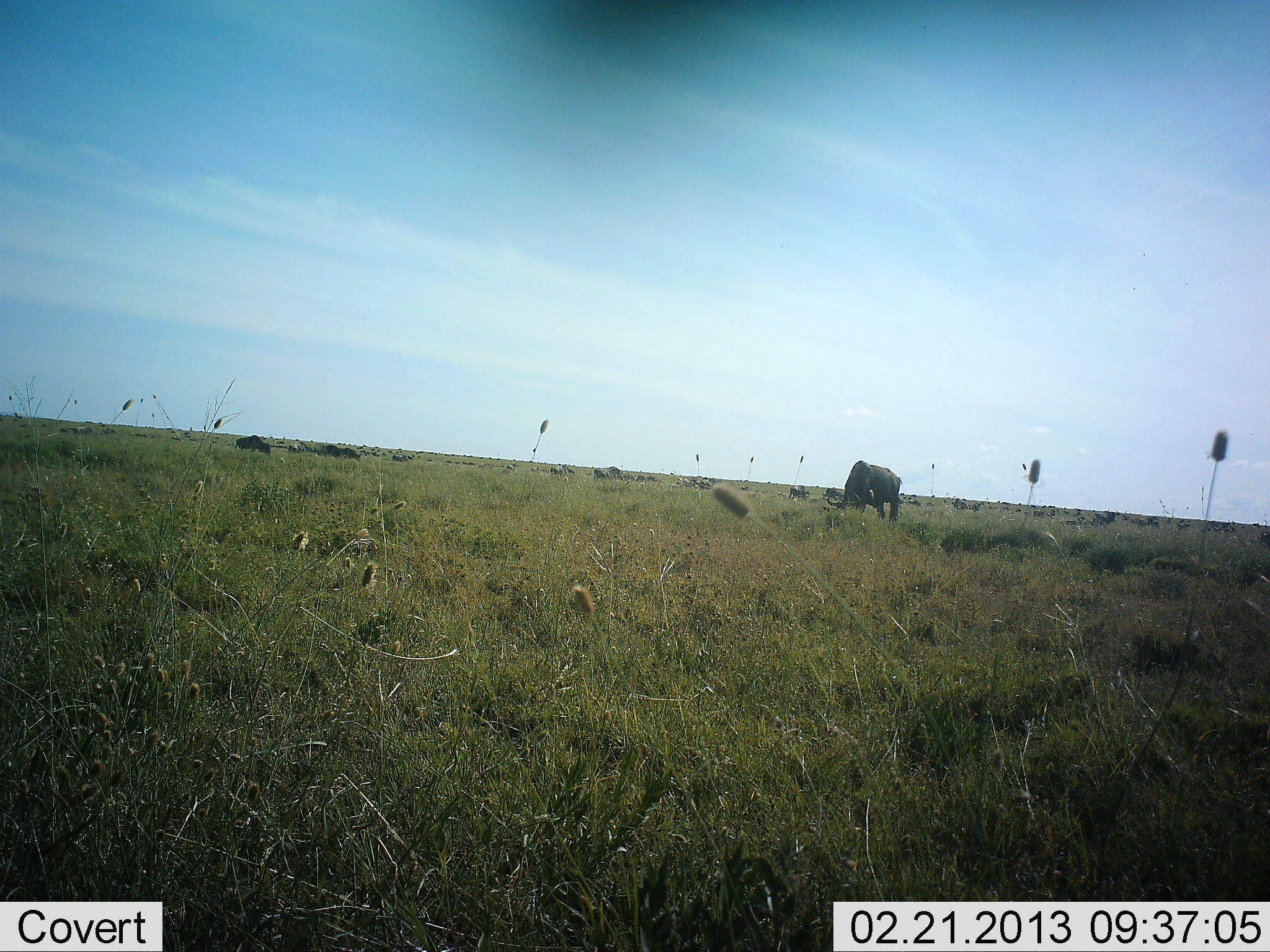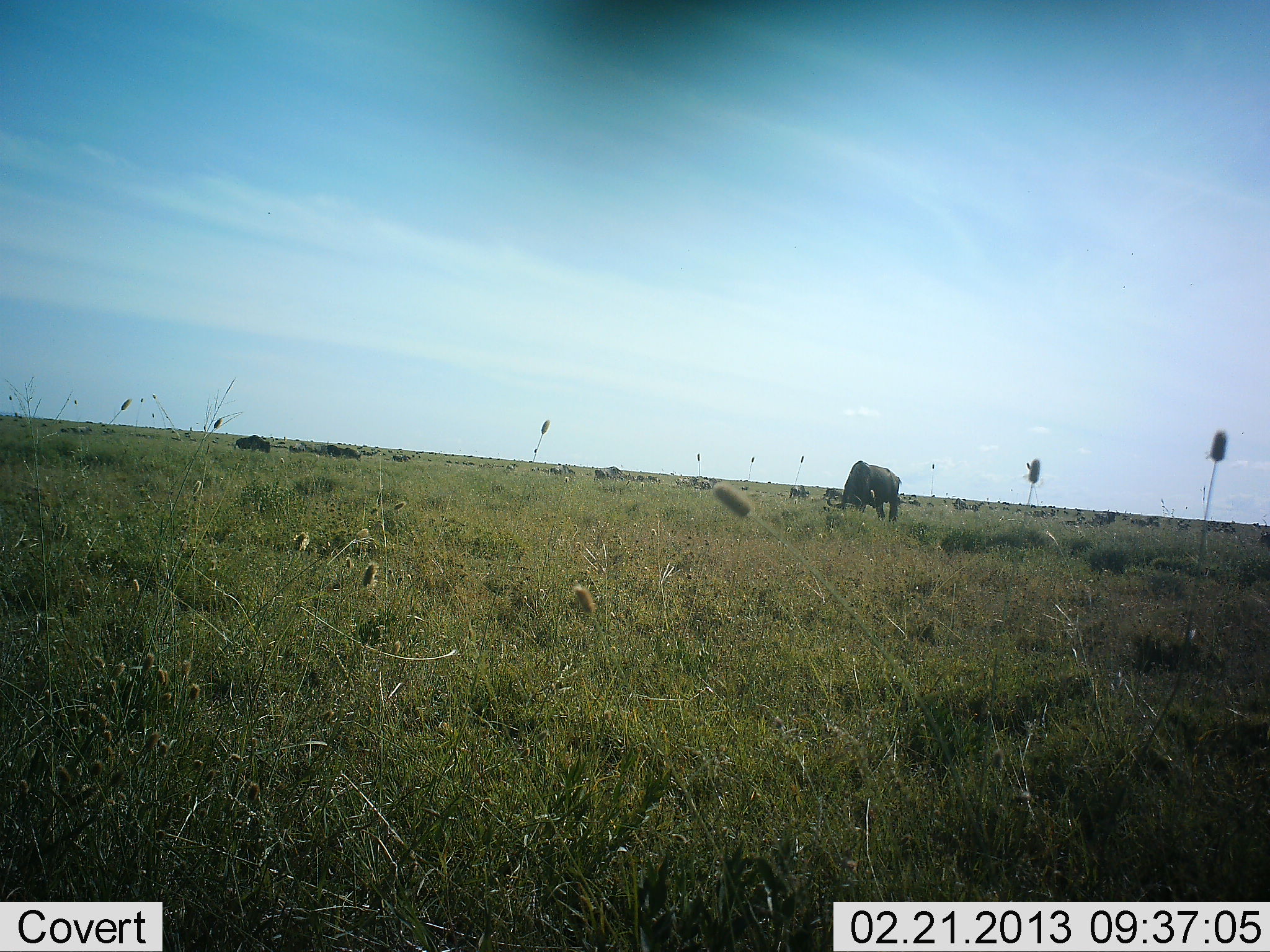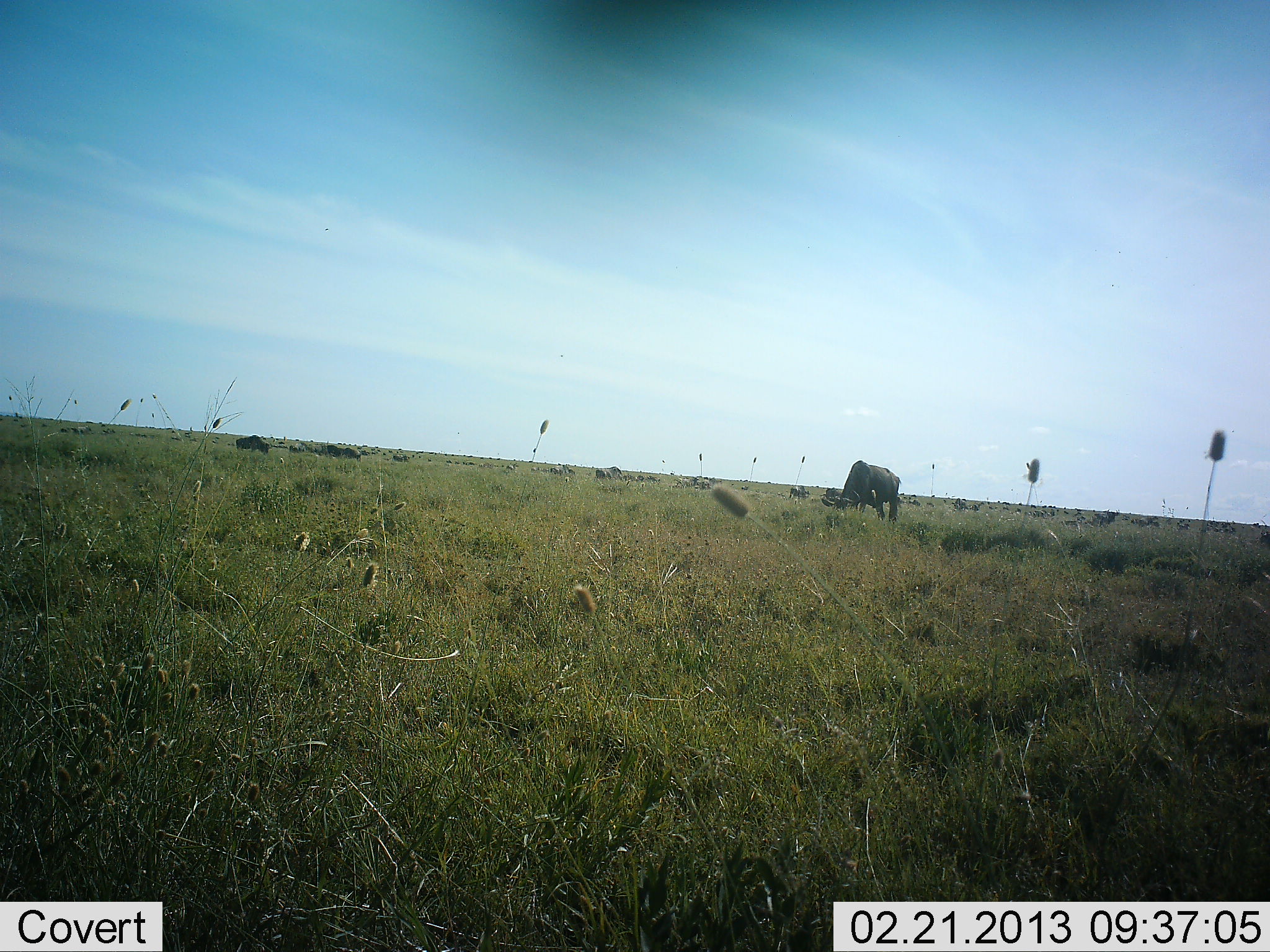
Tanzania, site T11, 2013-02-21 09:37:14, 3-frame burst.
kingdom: Animalia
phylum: Chordata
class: Mammalia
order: Artiodactyla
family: Bovidae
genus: Connochaetes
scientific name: Connochaetes taurinus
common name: blue wildebeest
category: wildebeest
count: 11-50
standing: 33%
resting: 0%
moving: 10%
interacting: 5%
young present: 0%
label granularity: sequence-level